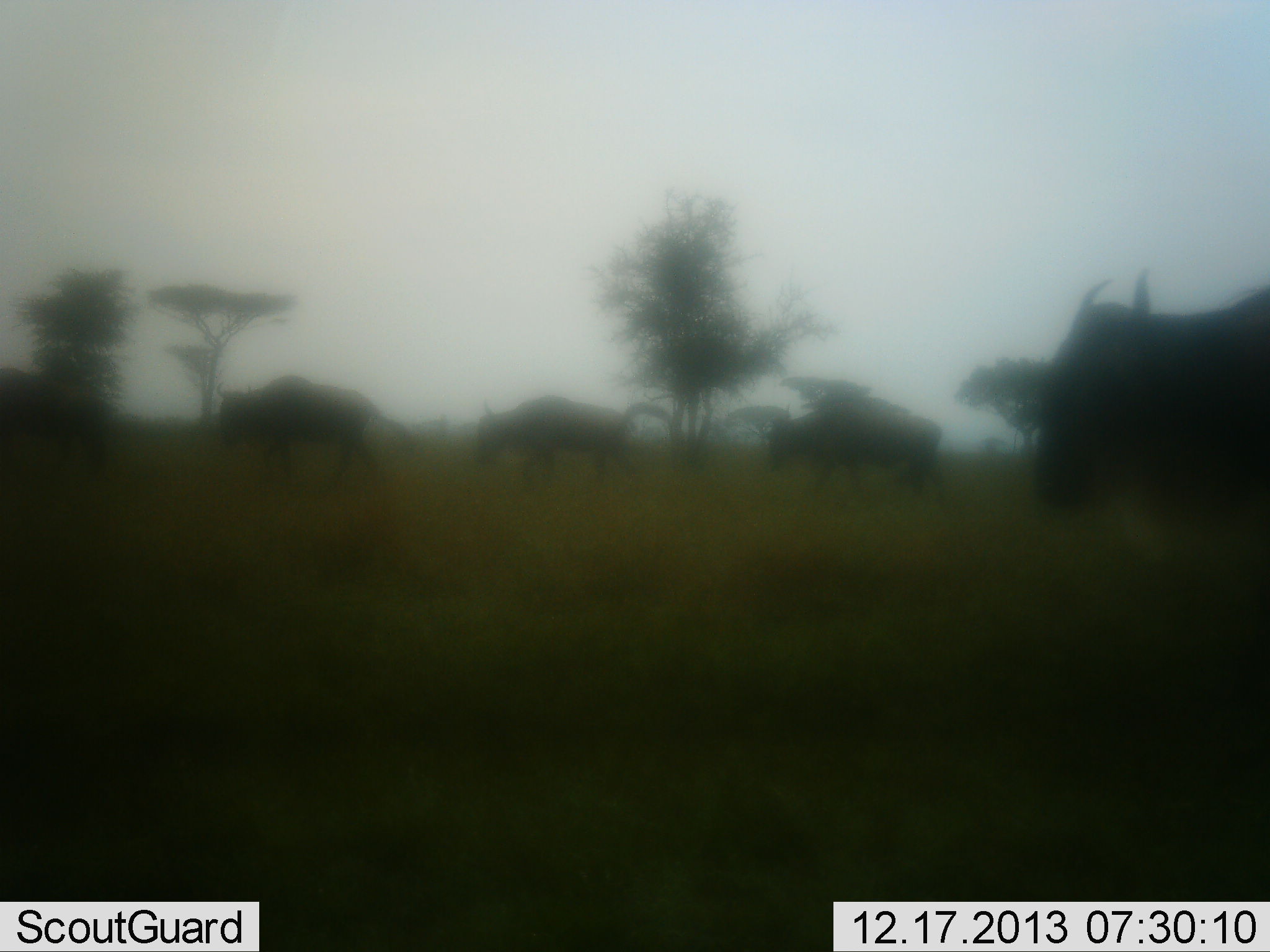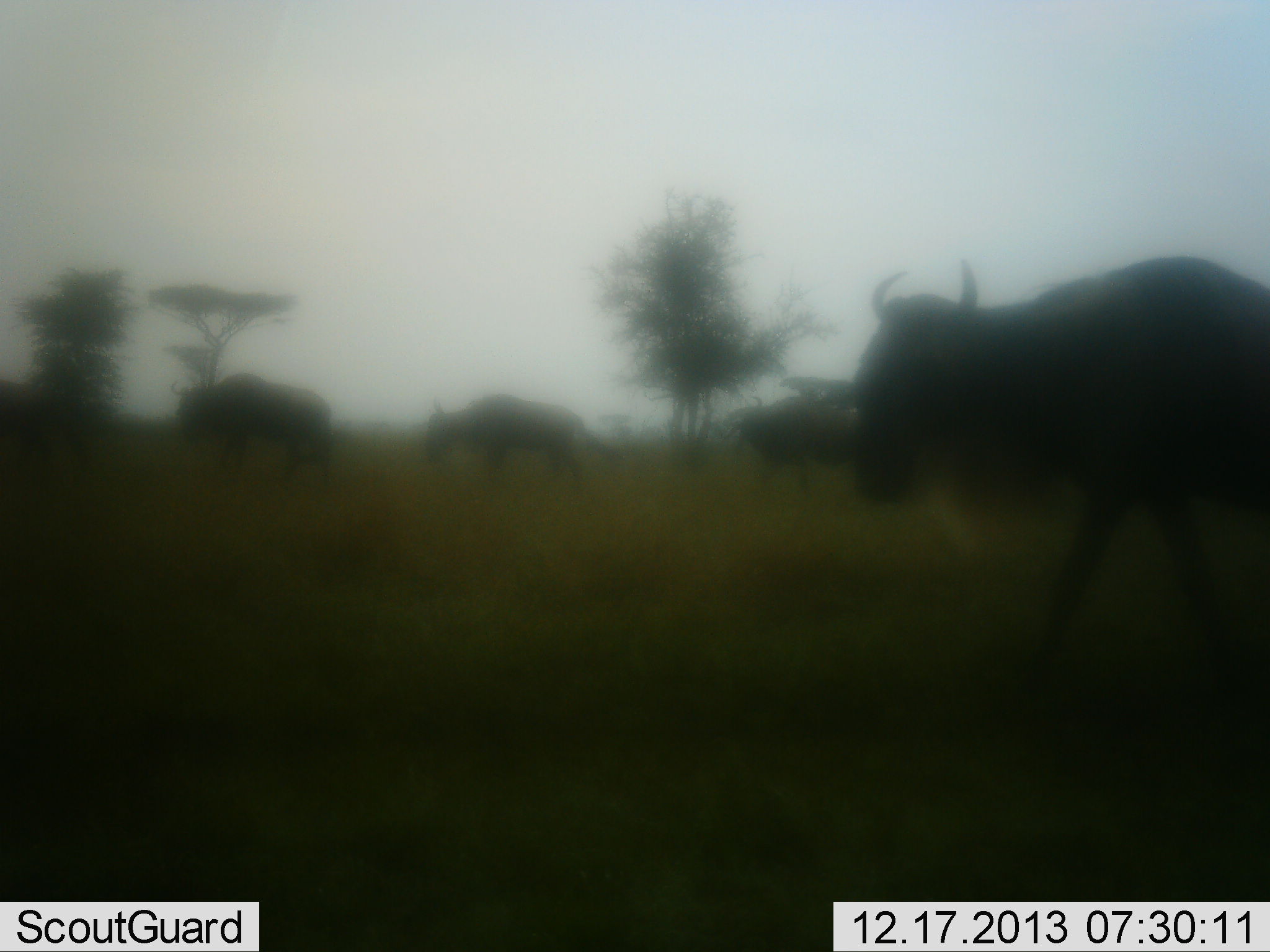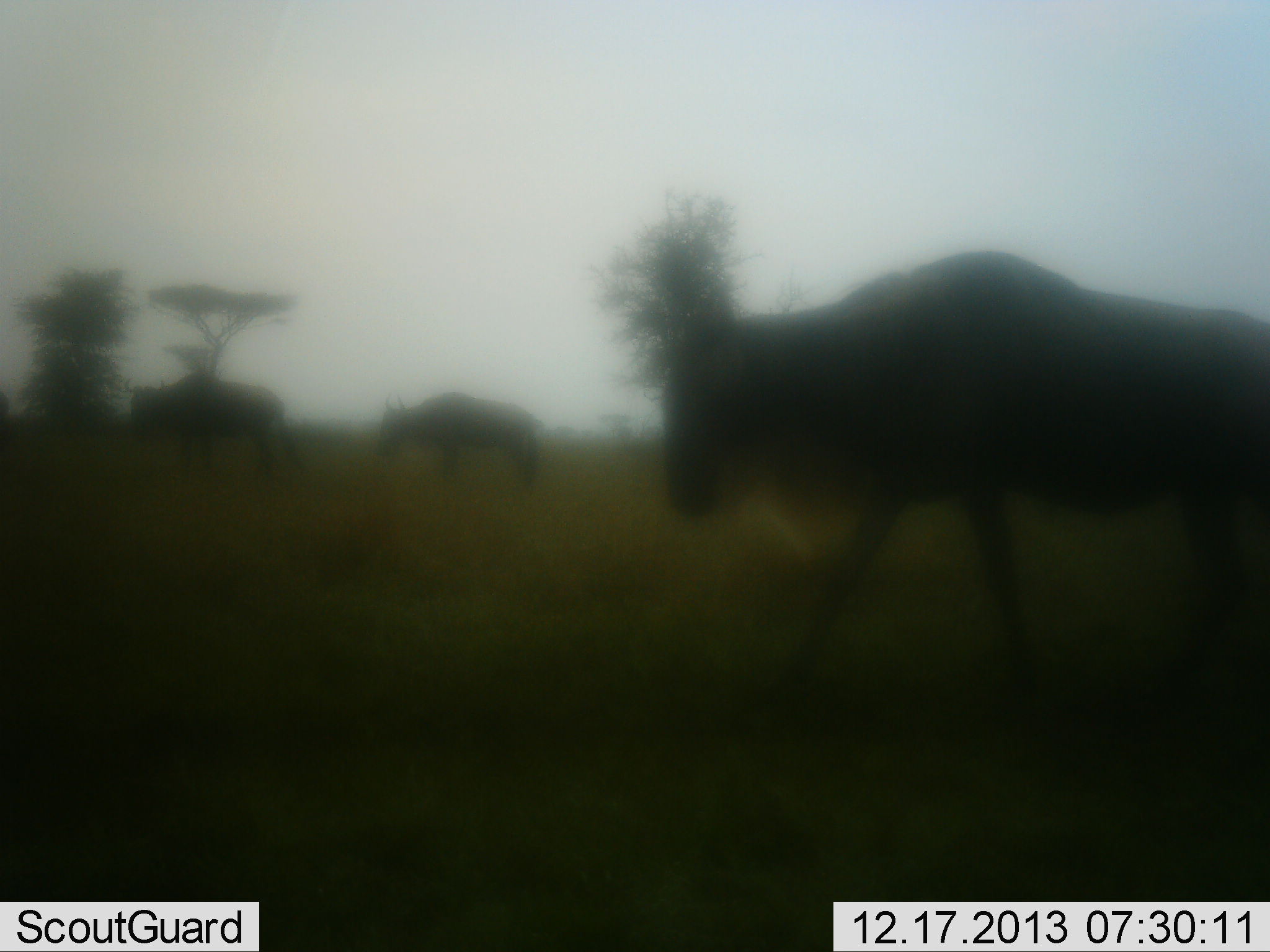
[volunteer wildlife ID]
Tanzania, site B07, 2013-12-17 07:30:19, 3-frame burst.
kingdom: Animalia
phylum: Chordata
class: Mammalia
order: Artiodactyla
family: Bovidae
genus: Connochaetes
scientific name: Connochaetes taurinus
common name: blue wildebeest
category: wildebeest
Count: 5.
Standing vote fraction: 0%.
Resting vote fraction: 0%.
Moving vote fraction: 100%.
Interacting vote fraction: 0%.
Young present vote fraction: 0%.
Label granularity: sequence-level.